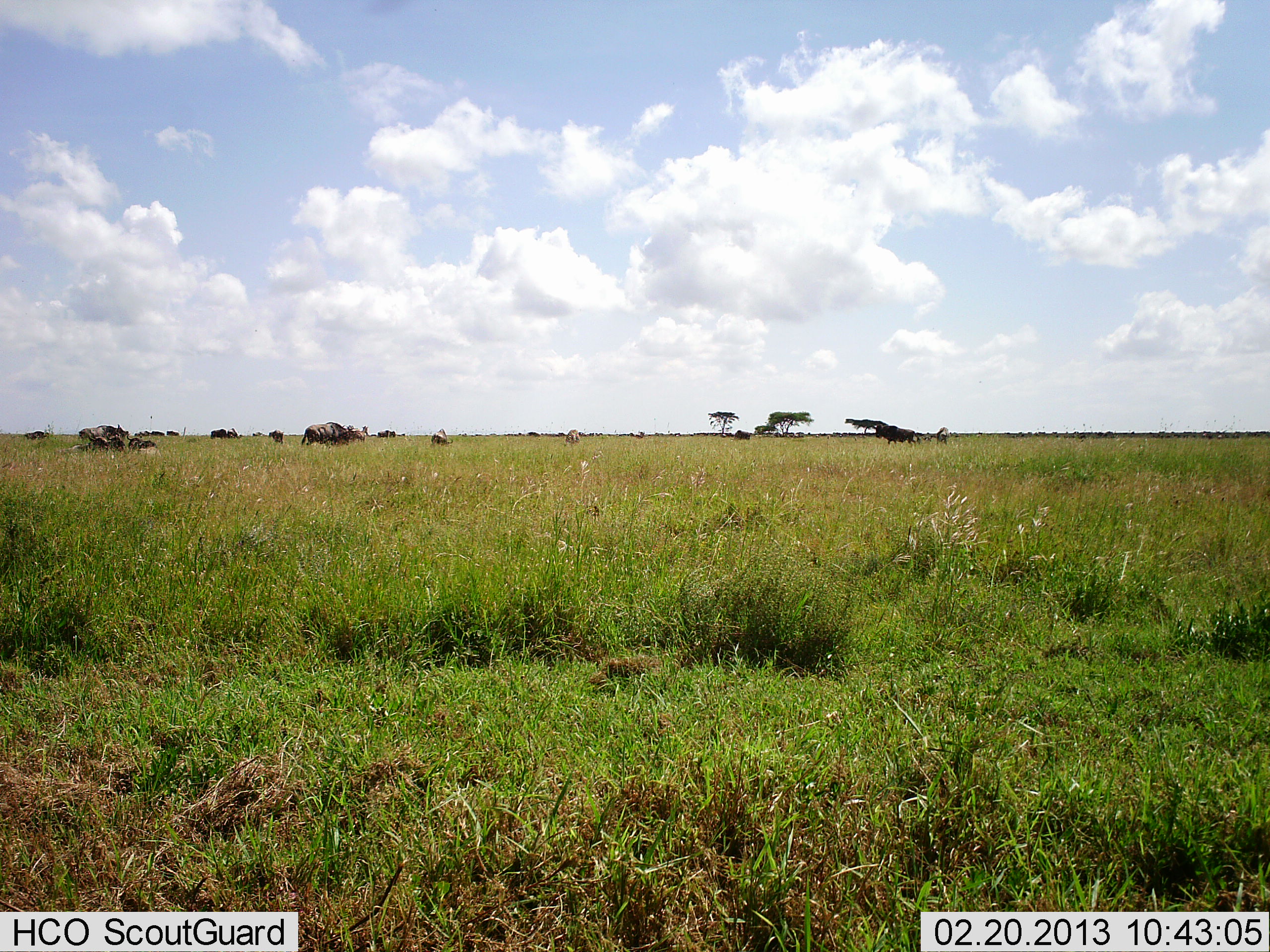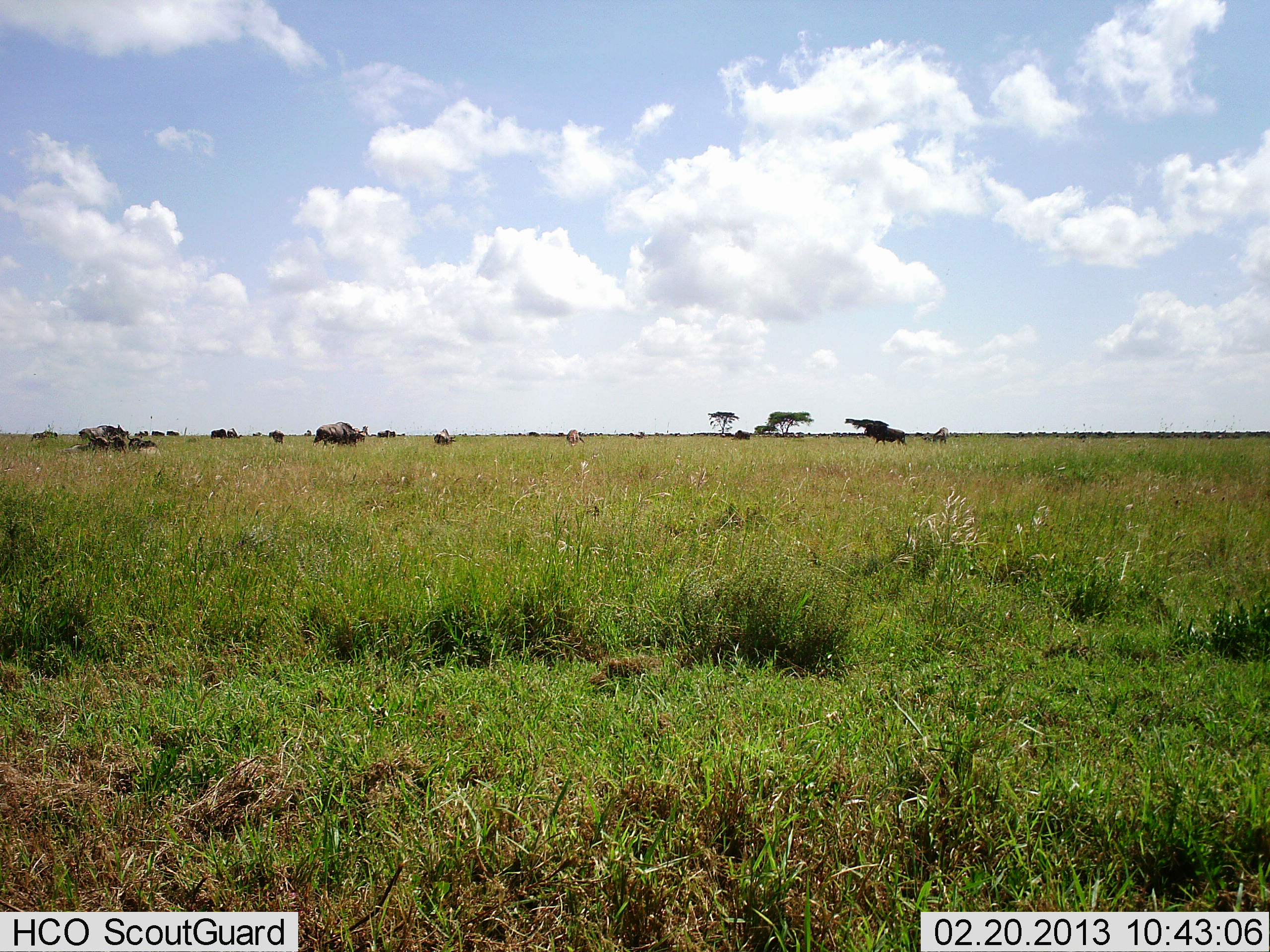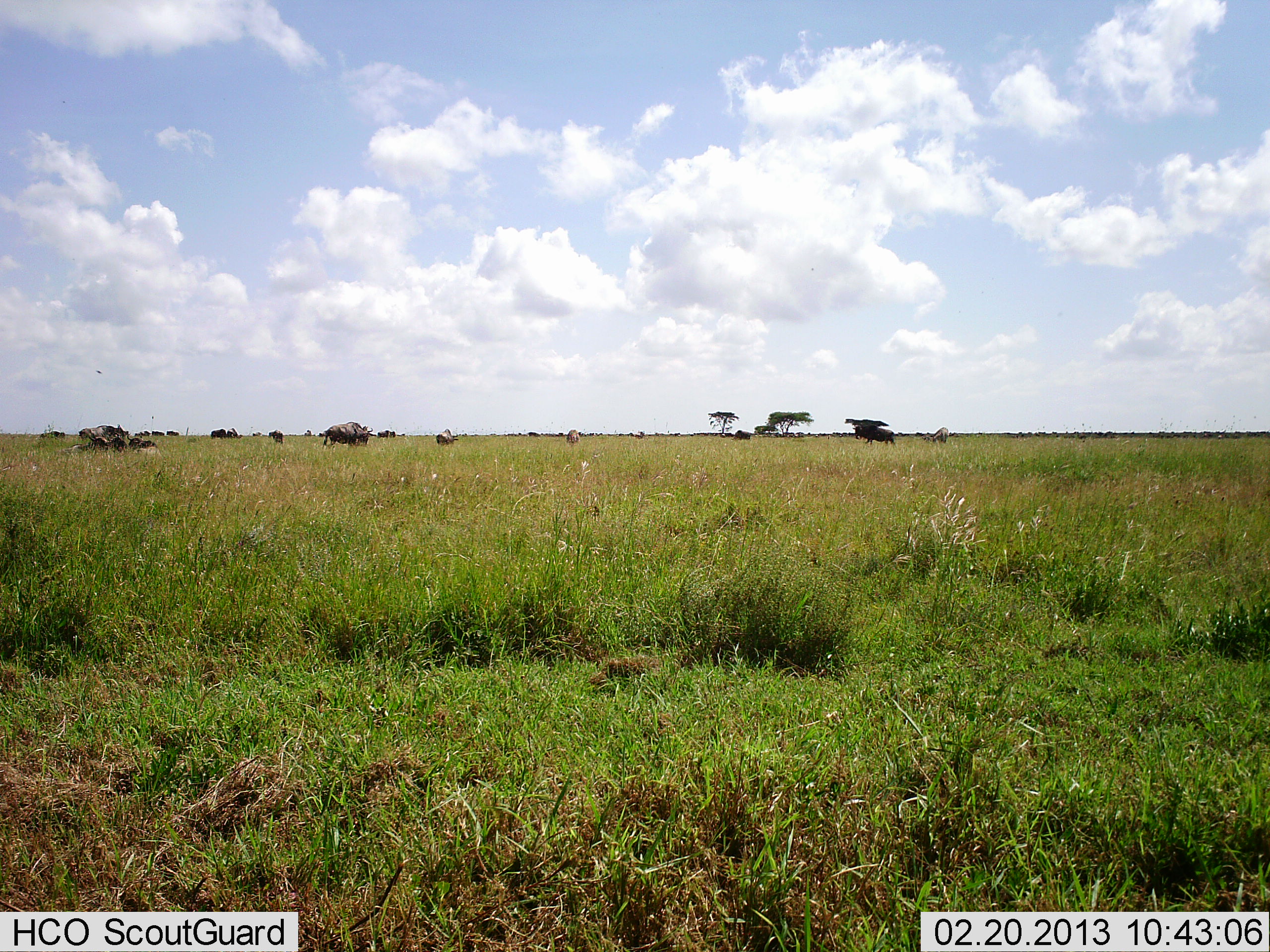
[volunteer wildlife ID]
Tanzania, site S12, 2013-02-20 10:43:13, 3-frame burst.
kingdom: Animalia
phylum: Chordata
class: Mammalia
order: Artiodactyla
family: Bovidae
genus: Connochaetes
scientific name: Connochaetes taurinus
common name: blue wildebeest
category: wildebeest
Wildebeest (blue wildebeest) (Connochaetes taurinus), count 11-50. Behavior (volunteer vote fractions): standing 35%, resting 17%, moving 91%, interacting 4%. Young present (vote fraction): 0%. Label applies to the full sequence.